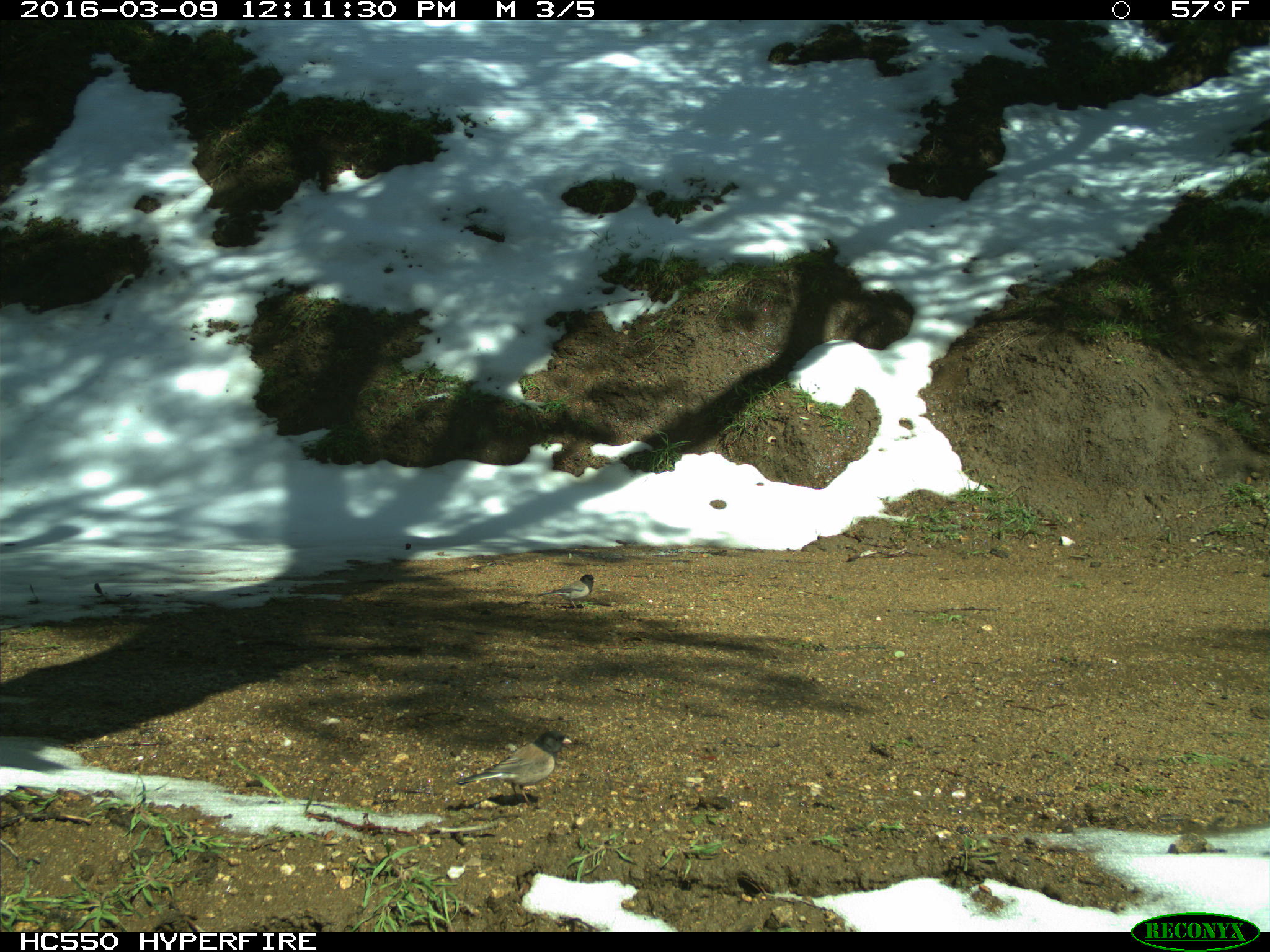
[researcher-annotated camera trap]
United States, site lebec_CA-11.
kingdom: Animalia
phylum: Chordata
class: Aves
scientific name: Aves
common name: birds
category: unidentified bird